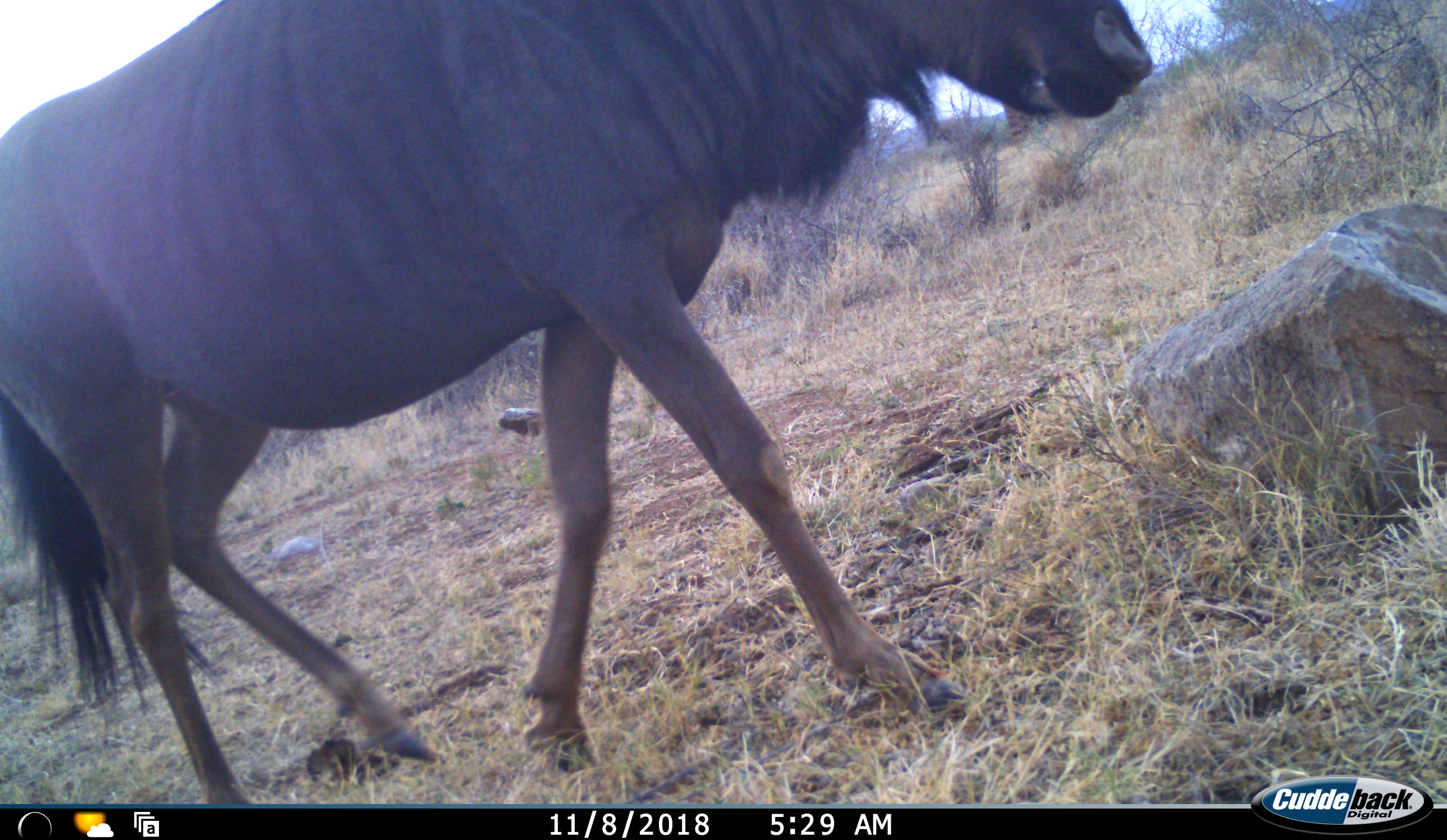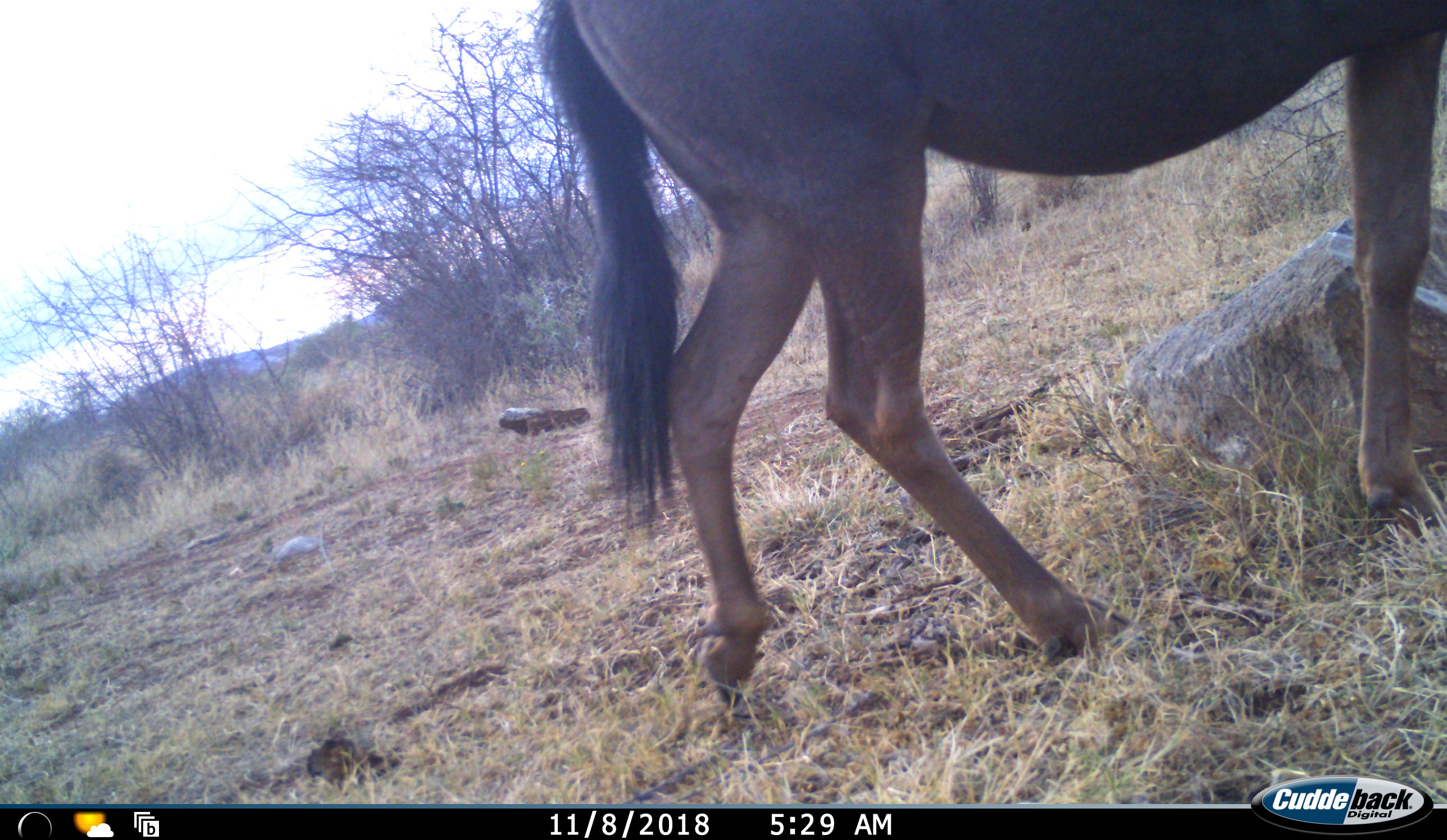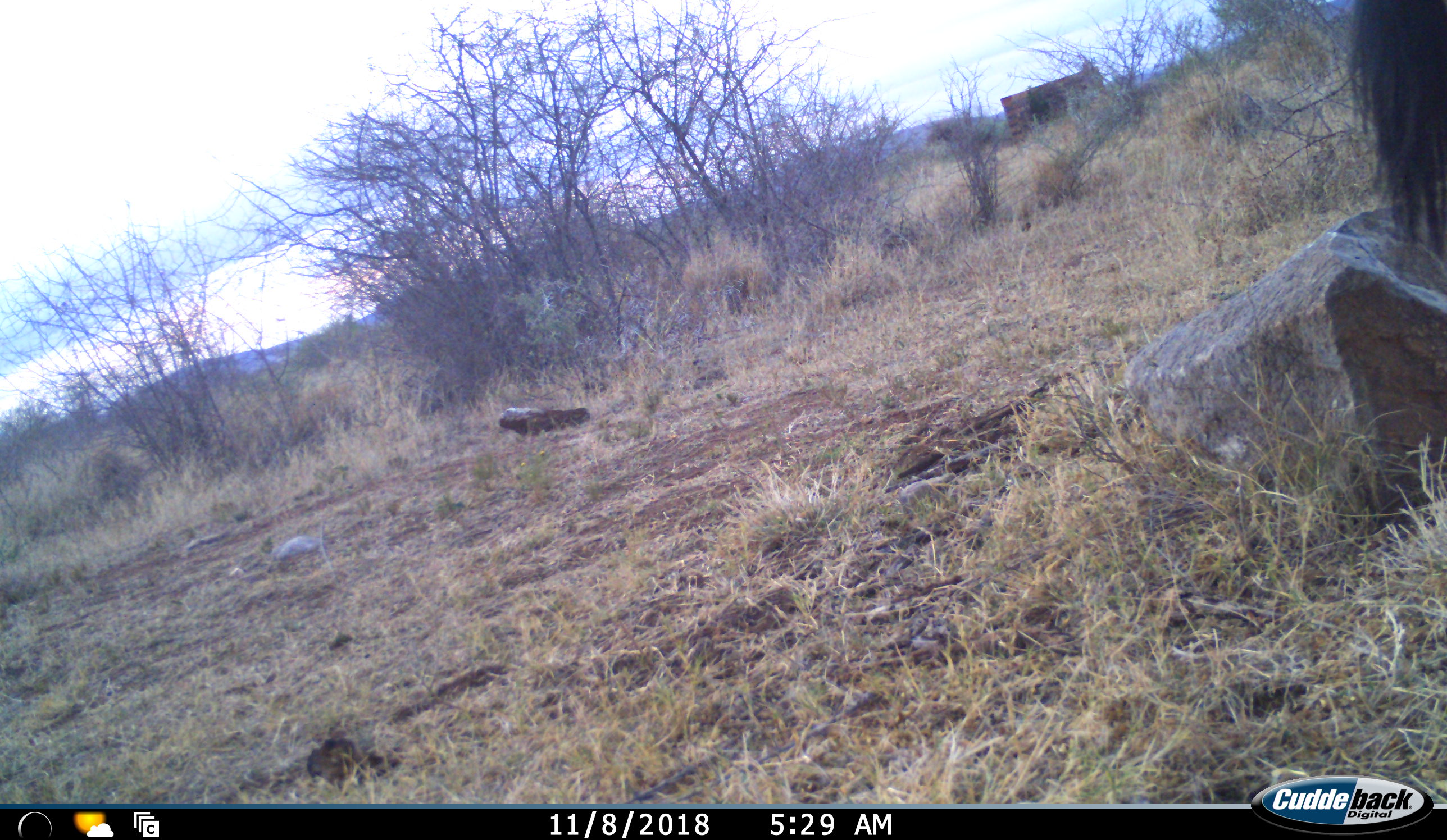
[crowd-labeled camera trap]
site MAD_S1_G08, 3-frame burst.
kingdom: Animalia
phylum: Chordata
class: Mammalia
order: Artiodactyla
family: Bovidae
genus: Connochaetes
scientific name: Connochaetes taurinus taurinus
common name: blue wildebeest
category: wildebeestblue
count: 1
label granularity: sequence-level